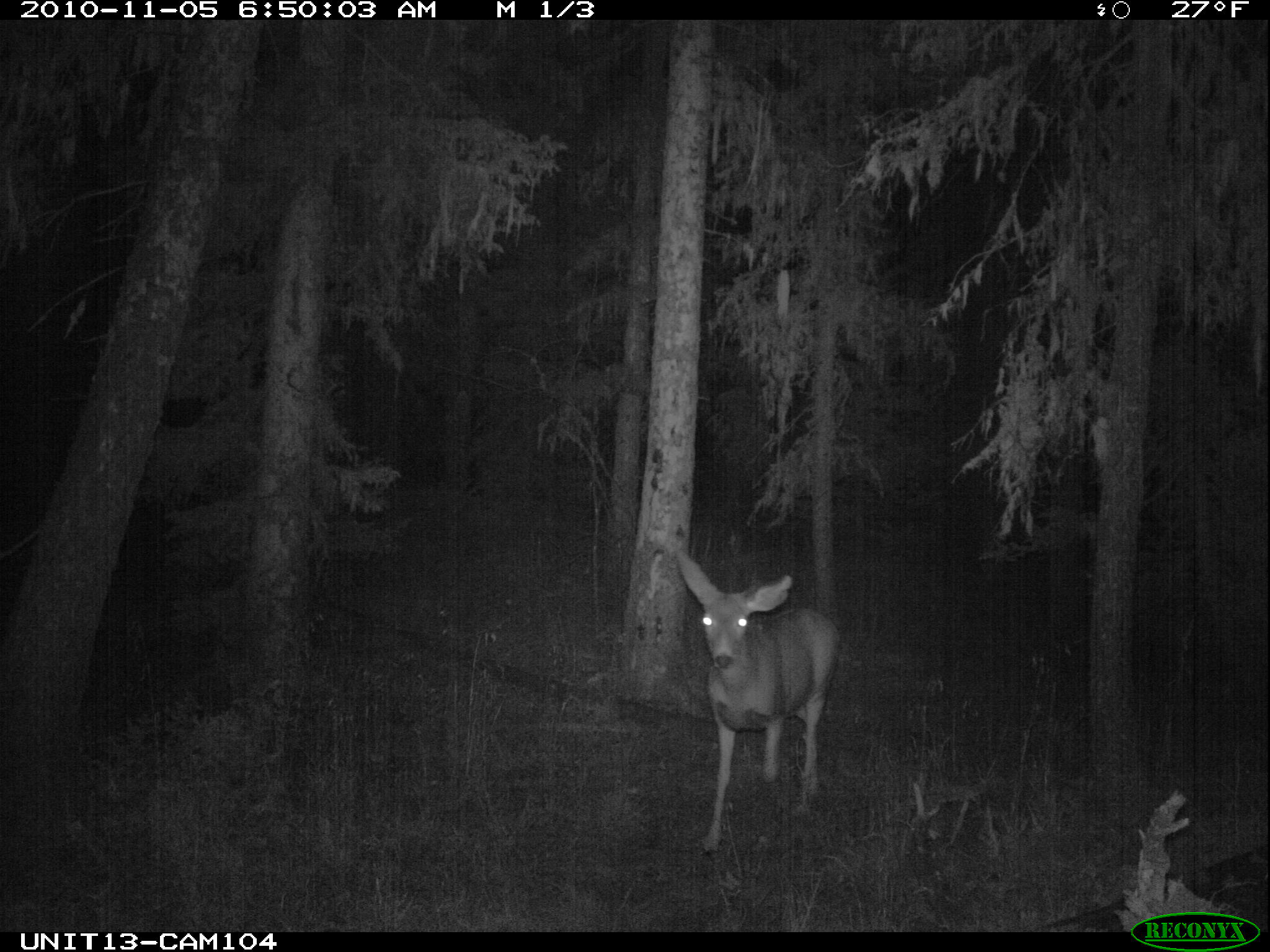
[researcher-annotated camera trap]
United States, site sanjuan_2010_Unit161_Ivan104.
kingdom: Animalia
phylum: Chordata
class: Mammalia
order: Artiodactyla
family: Cervidae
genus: Odocoileus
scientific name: Odocoileus hemionus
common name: mule deer